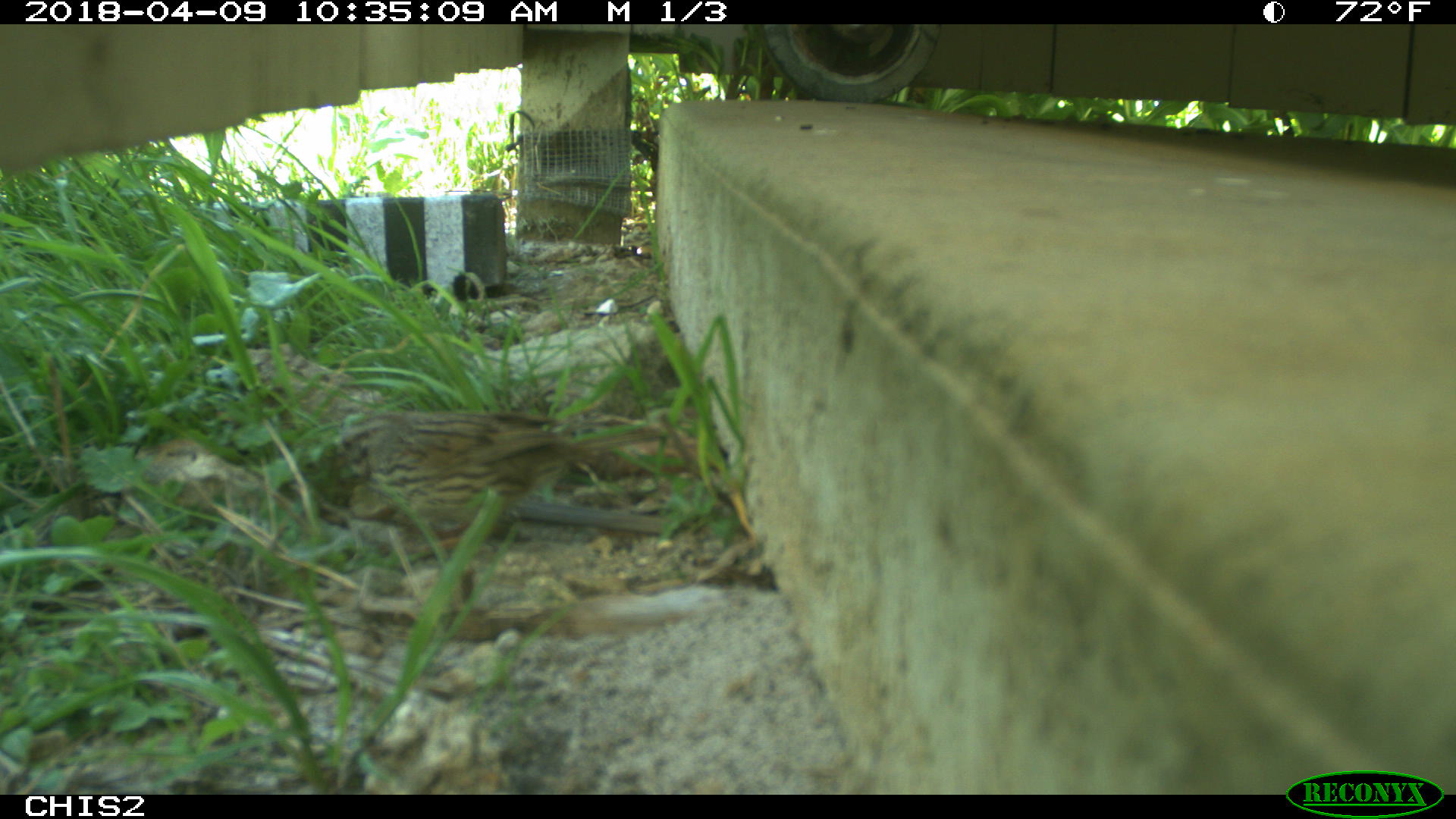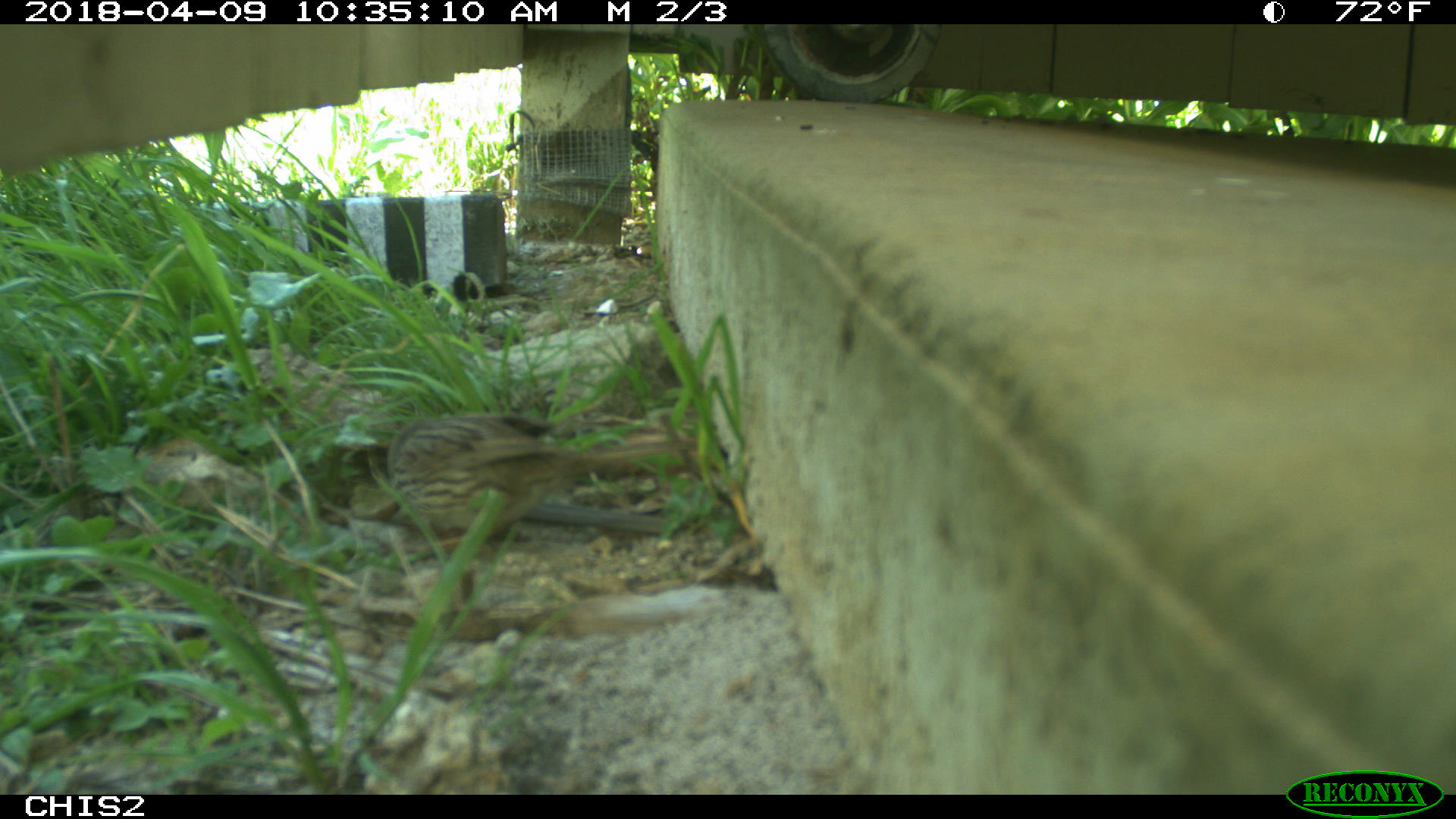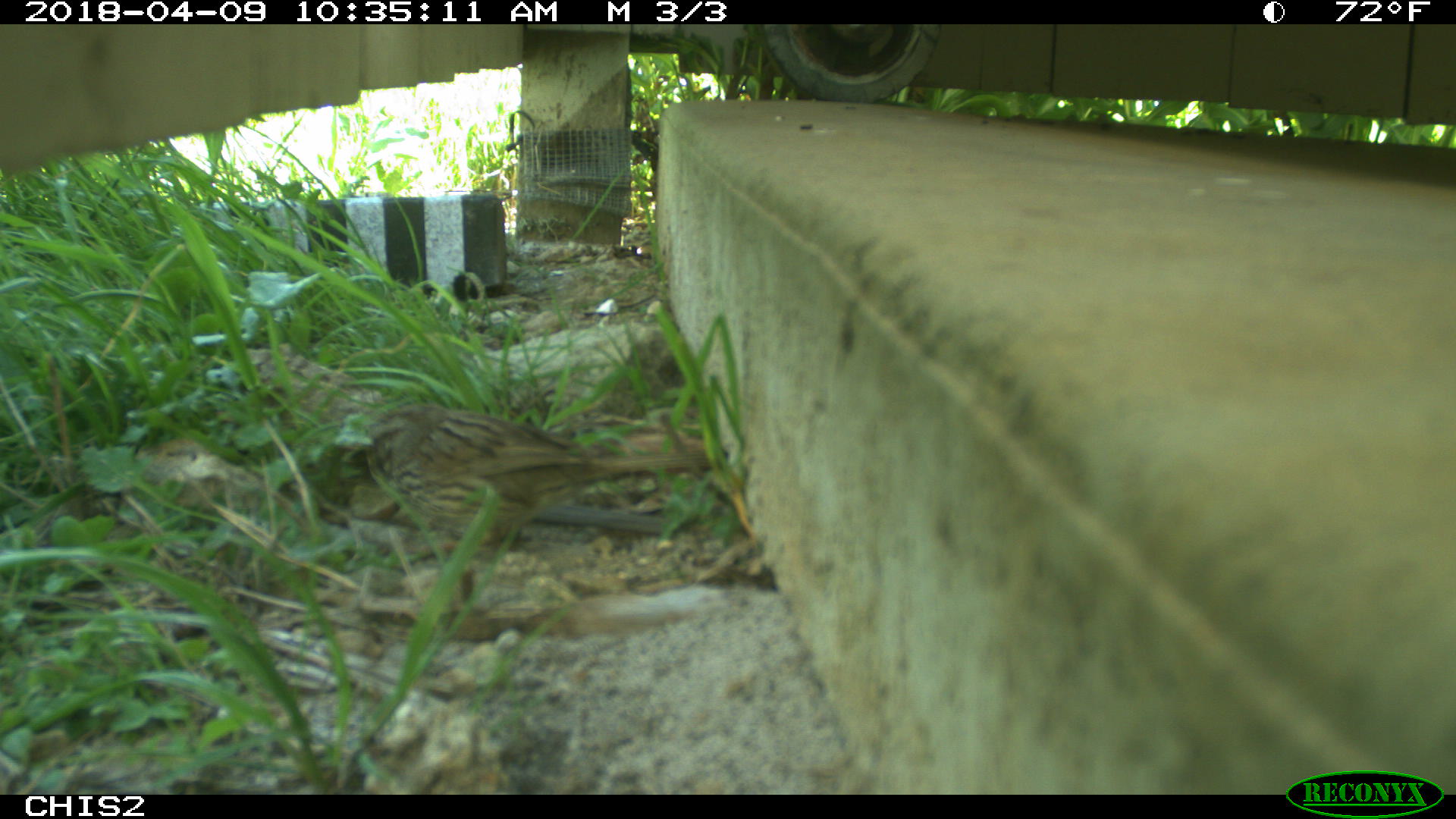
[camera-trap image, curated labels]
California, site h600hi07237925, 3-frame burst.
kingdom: Animalia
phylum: Chordata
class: Aves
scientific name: Aves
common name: bird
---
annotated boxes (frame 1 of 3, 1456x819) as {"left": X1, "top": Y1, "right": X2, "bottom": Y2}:
bird: {"left": 275, "top": 406, "right": 671, "bottom": 535}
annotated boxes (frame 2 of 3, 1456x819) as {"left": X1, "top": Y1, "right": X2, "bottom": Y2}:
bird: {"left": 388, "top": 414, "right": 695, "bottom": 539}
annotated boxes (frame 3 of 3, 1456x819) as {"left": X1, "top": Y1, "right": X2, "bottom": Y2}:
bird: {"left": 330, "top": 403, "right": 725, "bottom": 613}